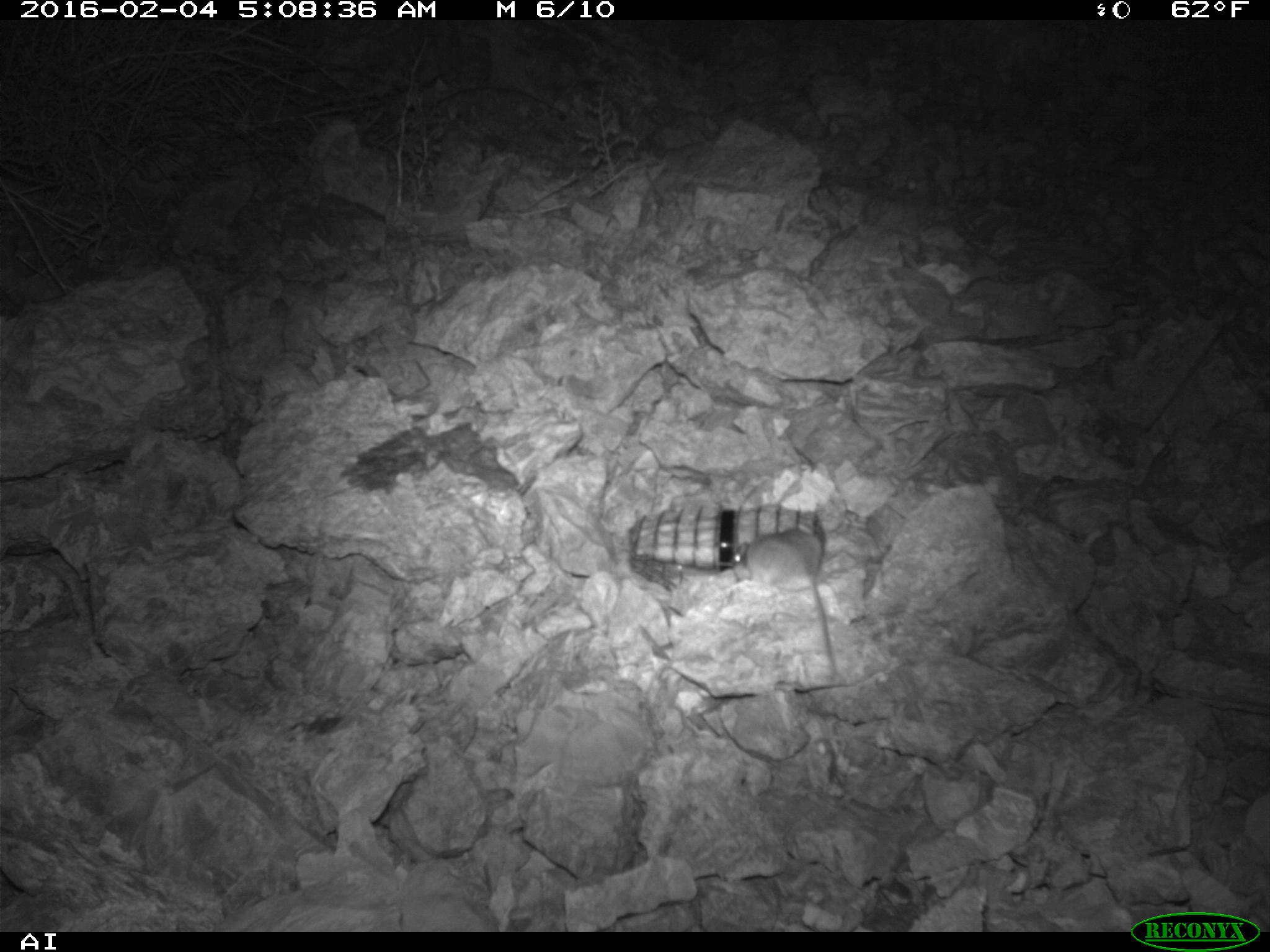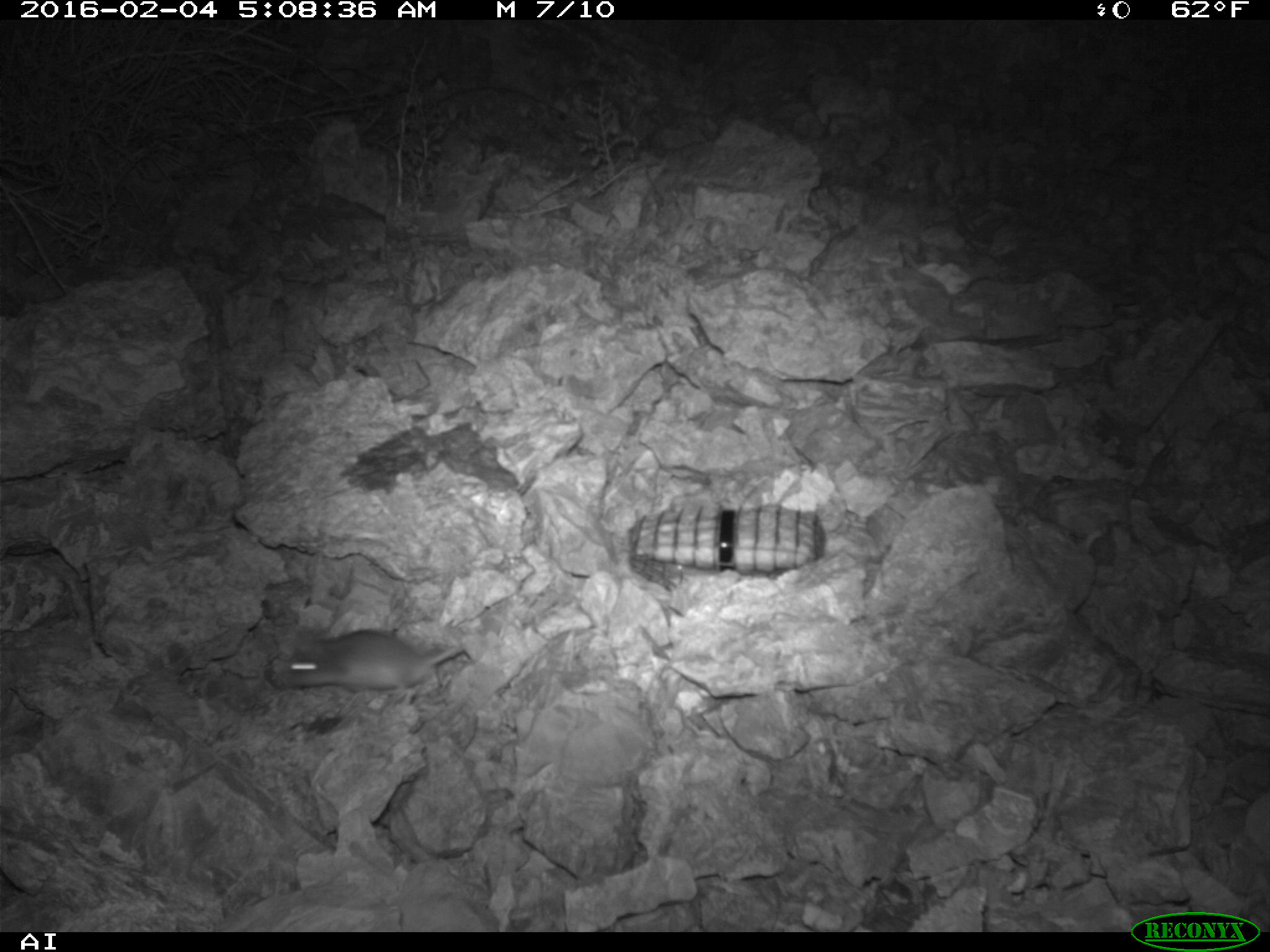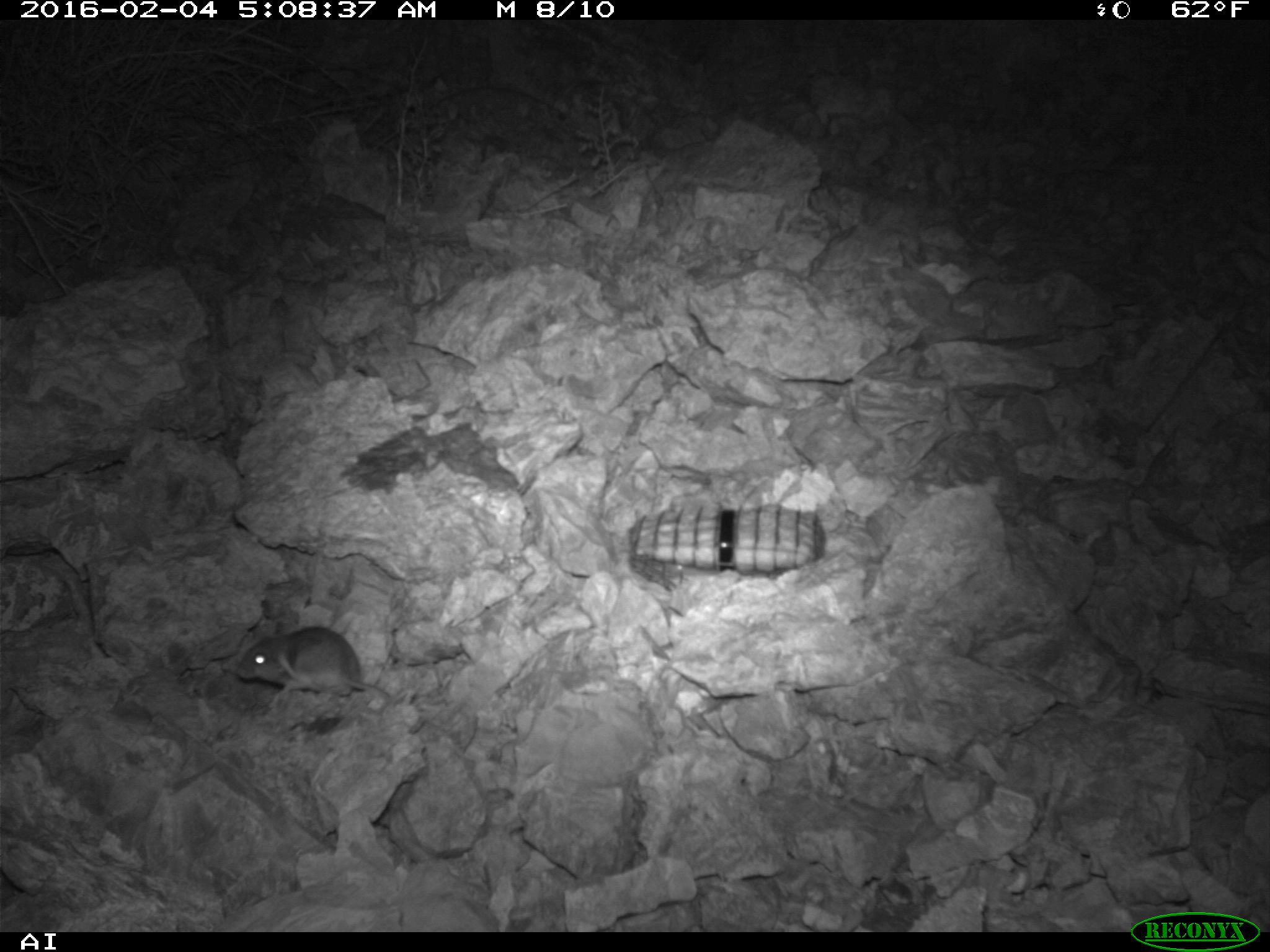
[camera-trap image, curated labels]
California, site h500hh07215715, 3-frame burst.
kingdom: Animalia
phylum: Chordata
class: Mammalia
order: Rodentia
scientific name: Rodentia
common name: rodent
Rodent (Rodentia).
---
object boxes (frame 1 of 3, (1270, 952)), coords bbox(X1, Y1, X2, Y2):
rodent: bbox(730, 529, 834, 662)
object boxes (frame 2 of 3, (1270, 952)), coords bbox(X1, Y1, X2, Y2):
rodent: bbox(281, 628, 466, 695)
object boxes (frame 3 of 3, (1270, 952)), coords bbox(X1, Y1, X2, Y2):
rodent: bbox(233, 616, 391, 702)